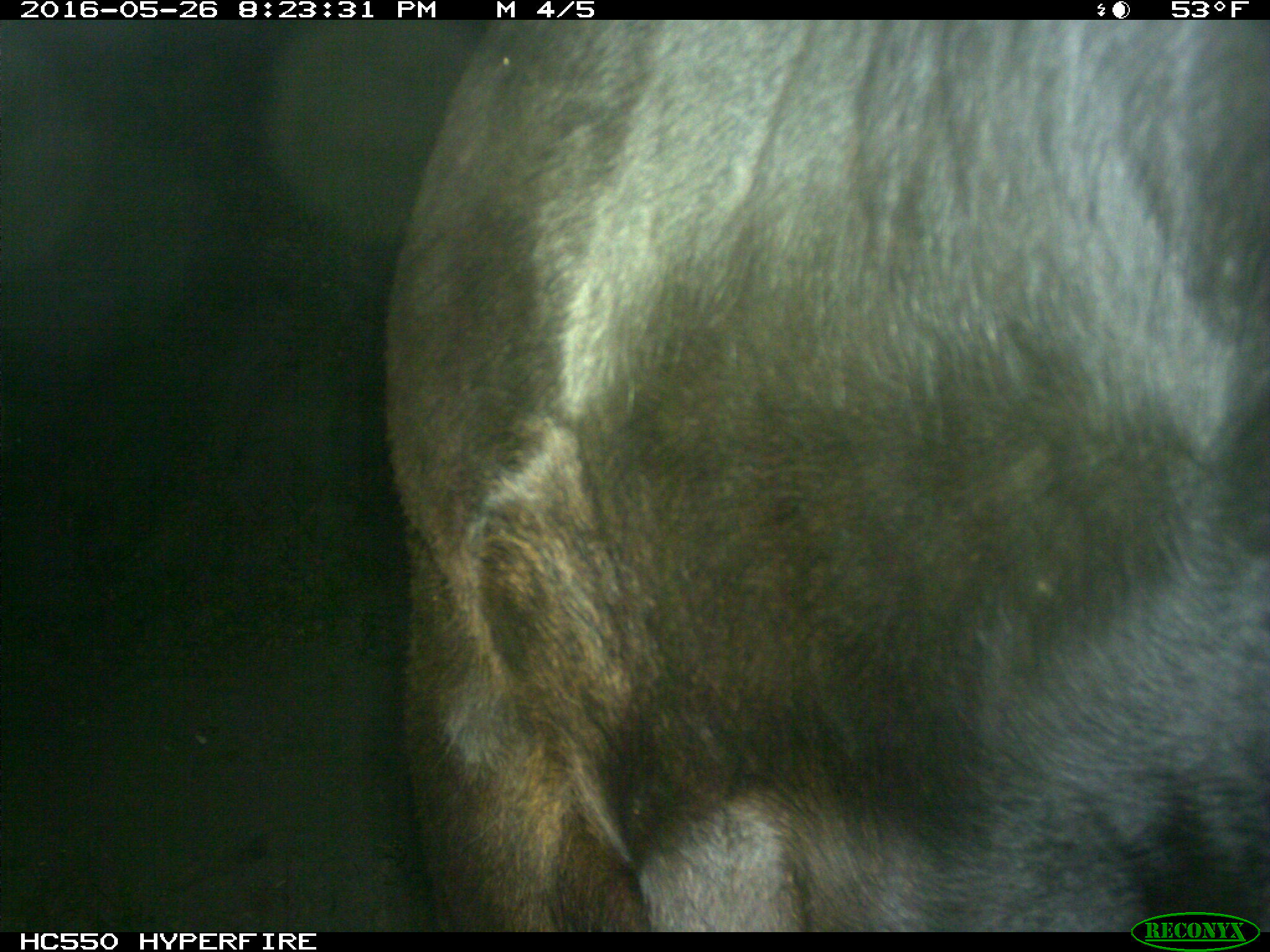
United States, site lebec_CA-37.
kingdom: Animalia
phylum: Chordata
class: Mammalia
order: Artiodactyla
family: Bovidae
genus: Bos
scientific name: Bos taurus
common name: domestic cow